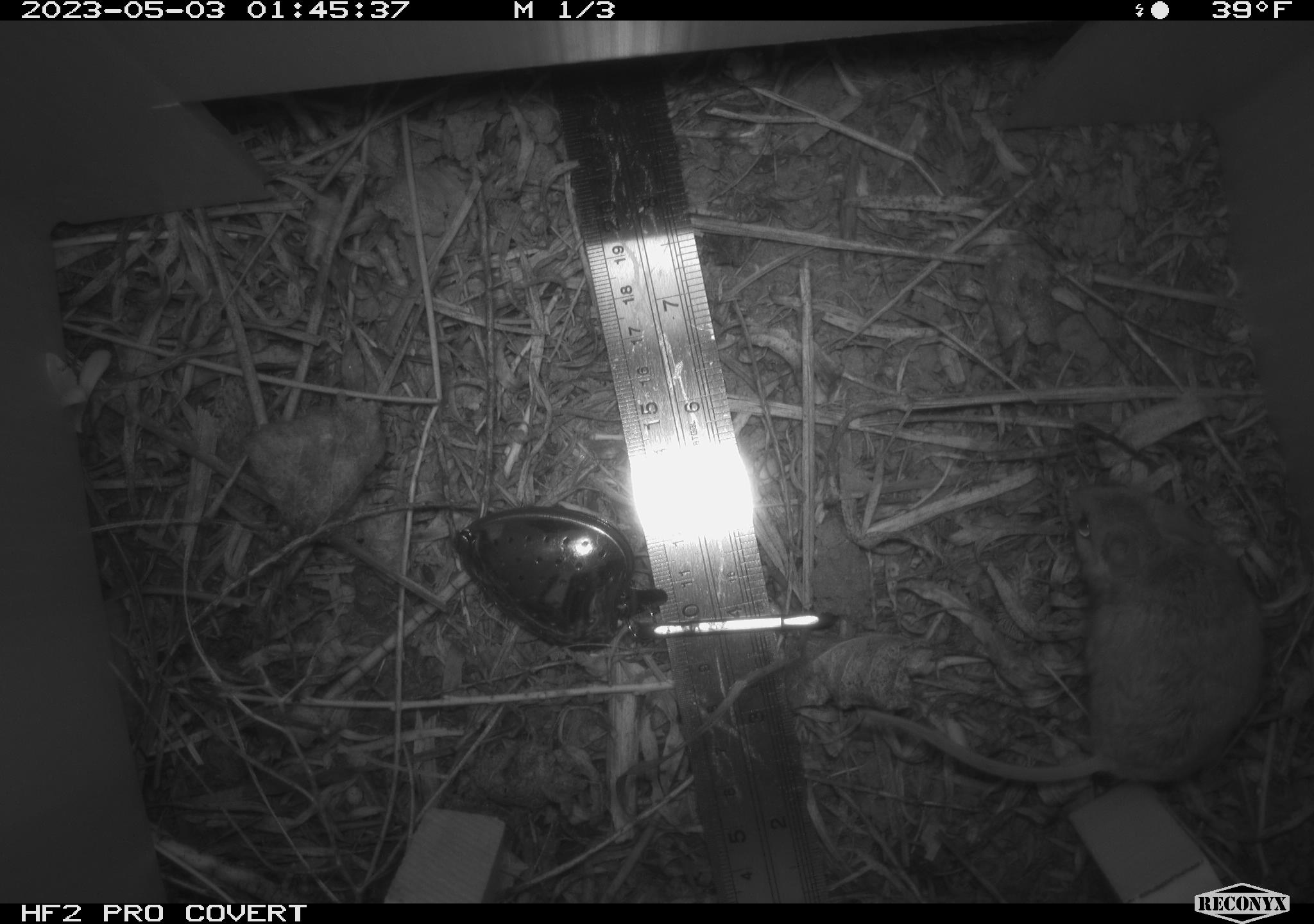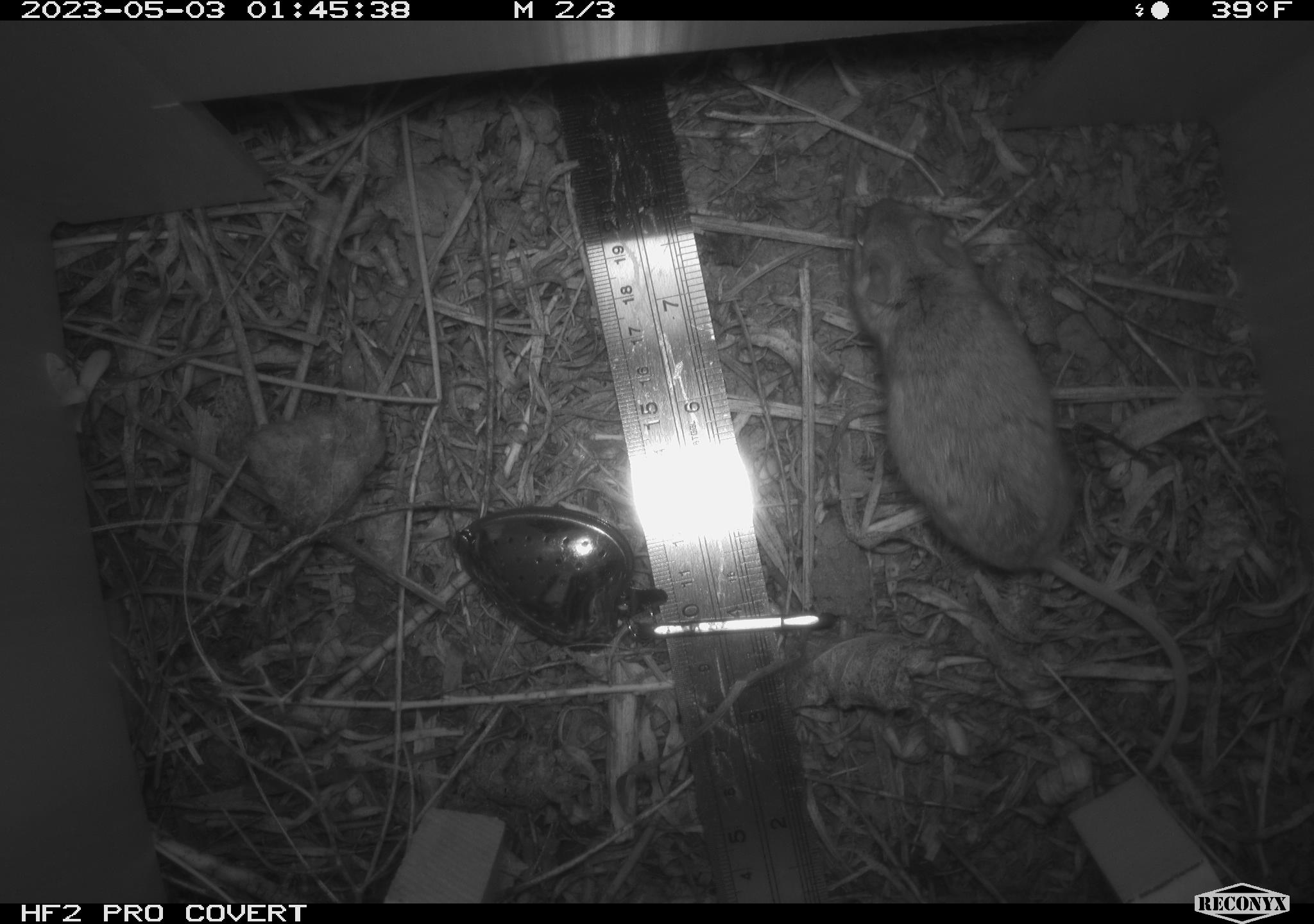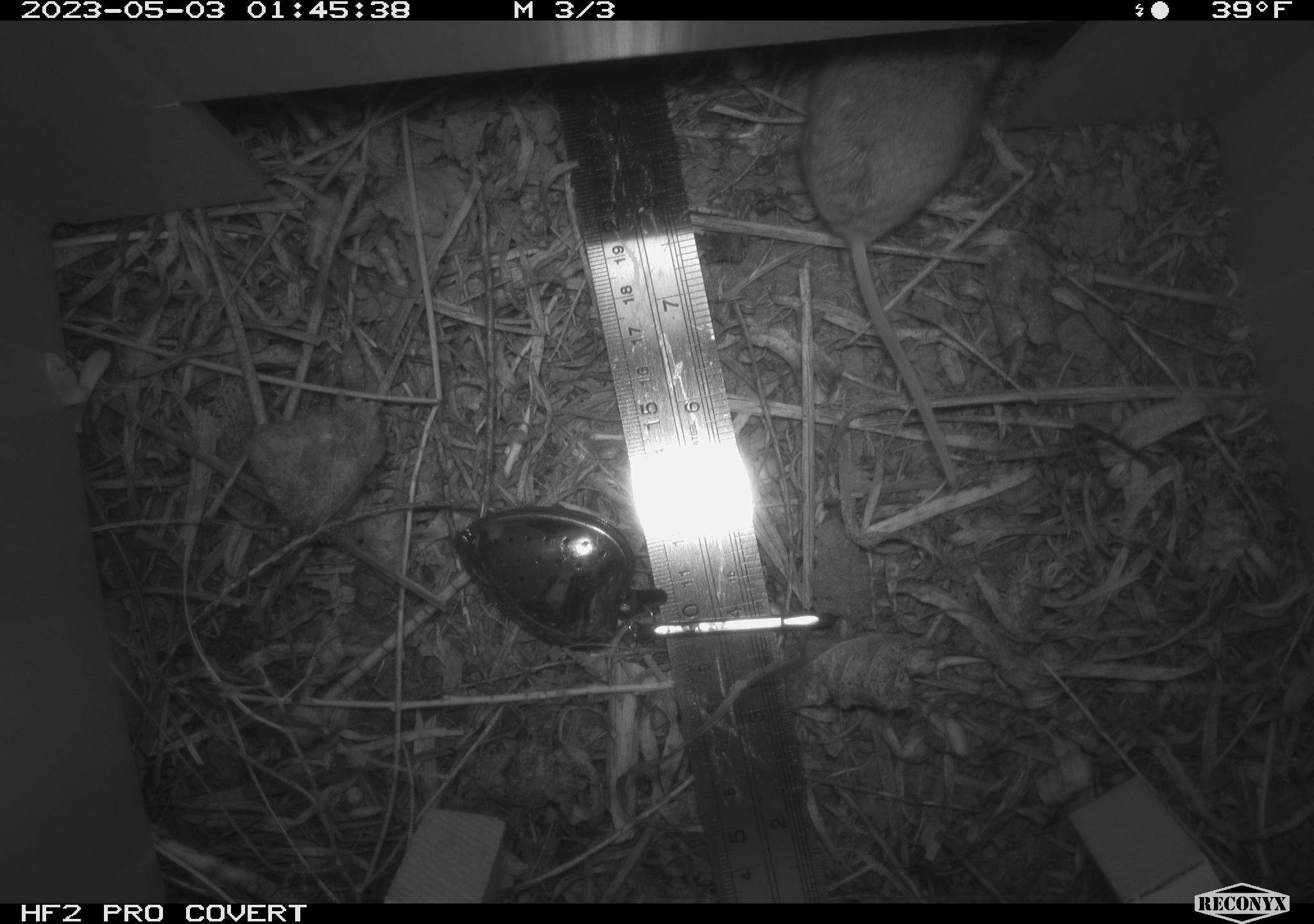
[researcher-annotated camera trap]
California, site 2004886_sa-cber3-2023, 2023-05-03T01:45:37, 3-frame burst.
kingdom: Animalia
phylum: Chordata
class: Mammalia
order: Rodentia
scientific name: Rodentia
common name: mouse species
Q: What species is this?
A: Mouse species (Rodentia).